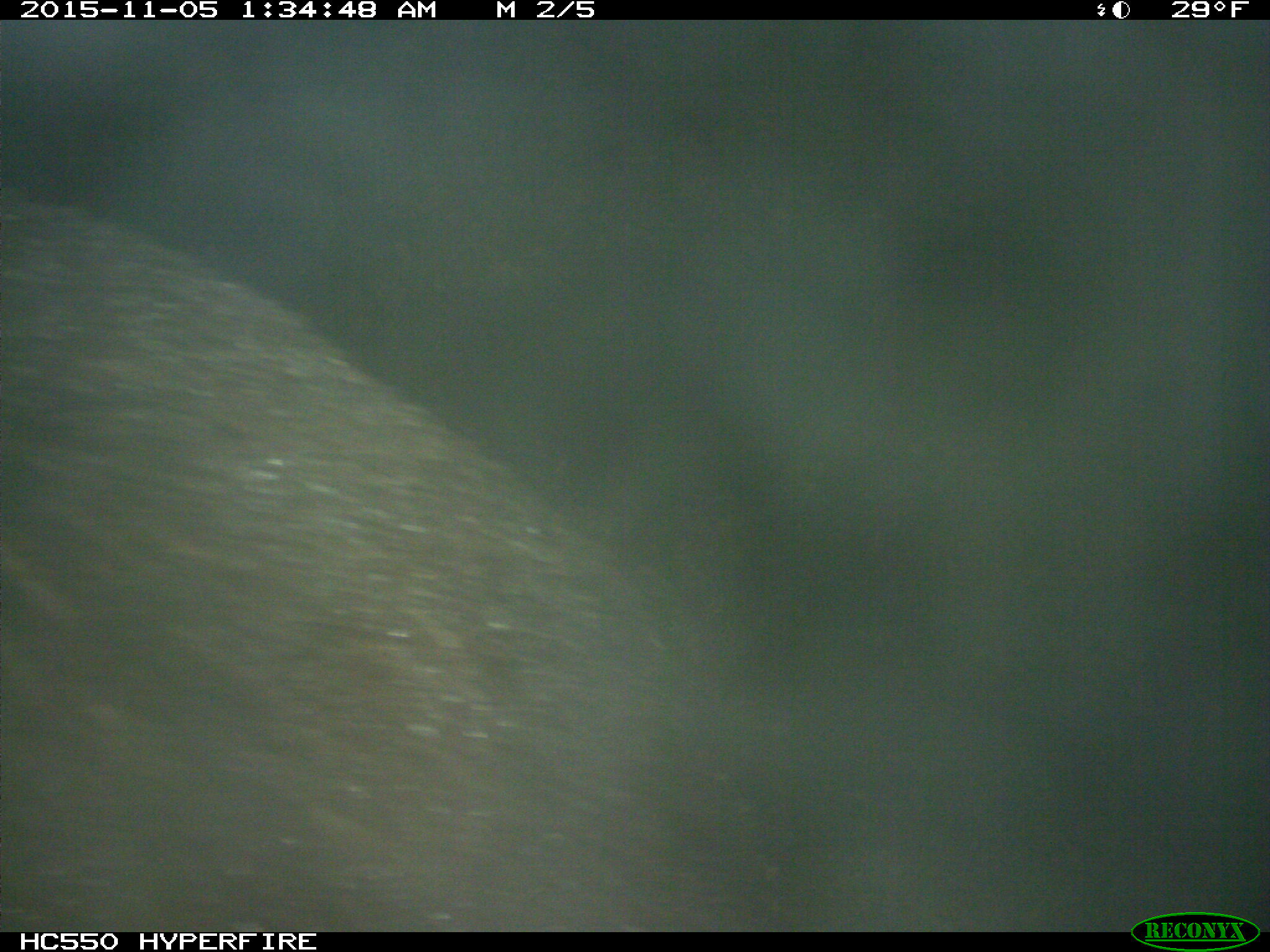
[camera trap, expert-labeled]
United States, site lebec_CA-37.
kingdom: Animalia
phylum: Chordata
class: Mammalia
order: Carnivora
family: Ursidae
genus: Ursus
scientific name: Ursus americanus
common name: american black bear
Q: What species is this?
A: Ursus americanus (american black bear).